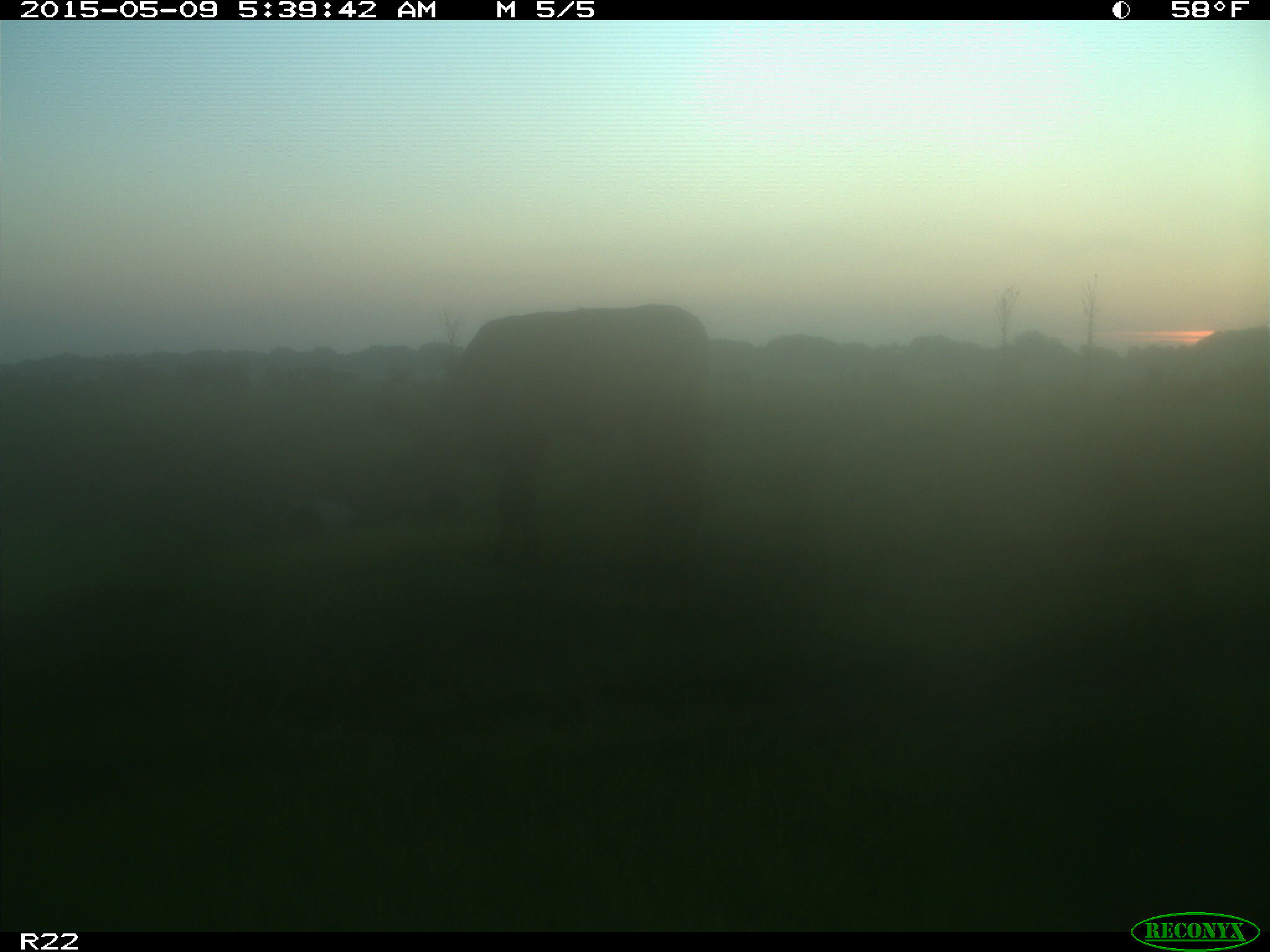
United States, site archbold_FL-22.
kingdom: Animalia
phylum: Chordata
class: Mammalia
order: Artiodactyla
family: Bovidae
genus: Bos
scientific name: Bos taurus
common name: domestic cow